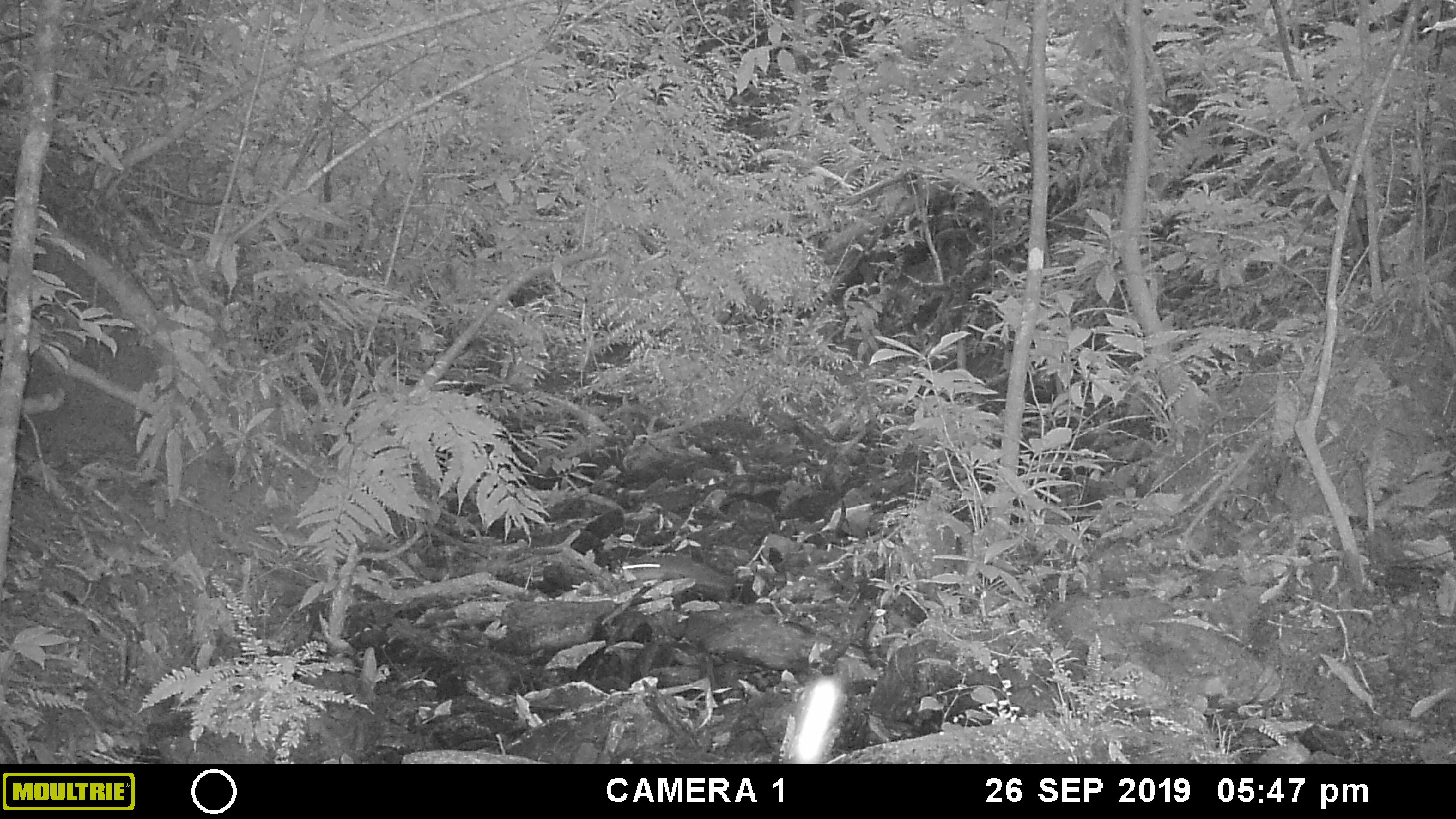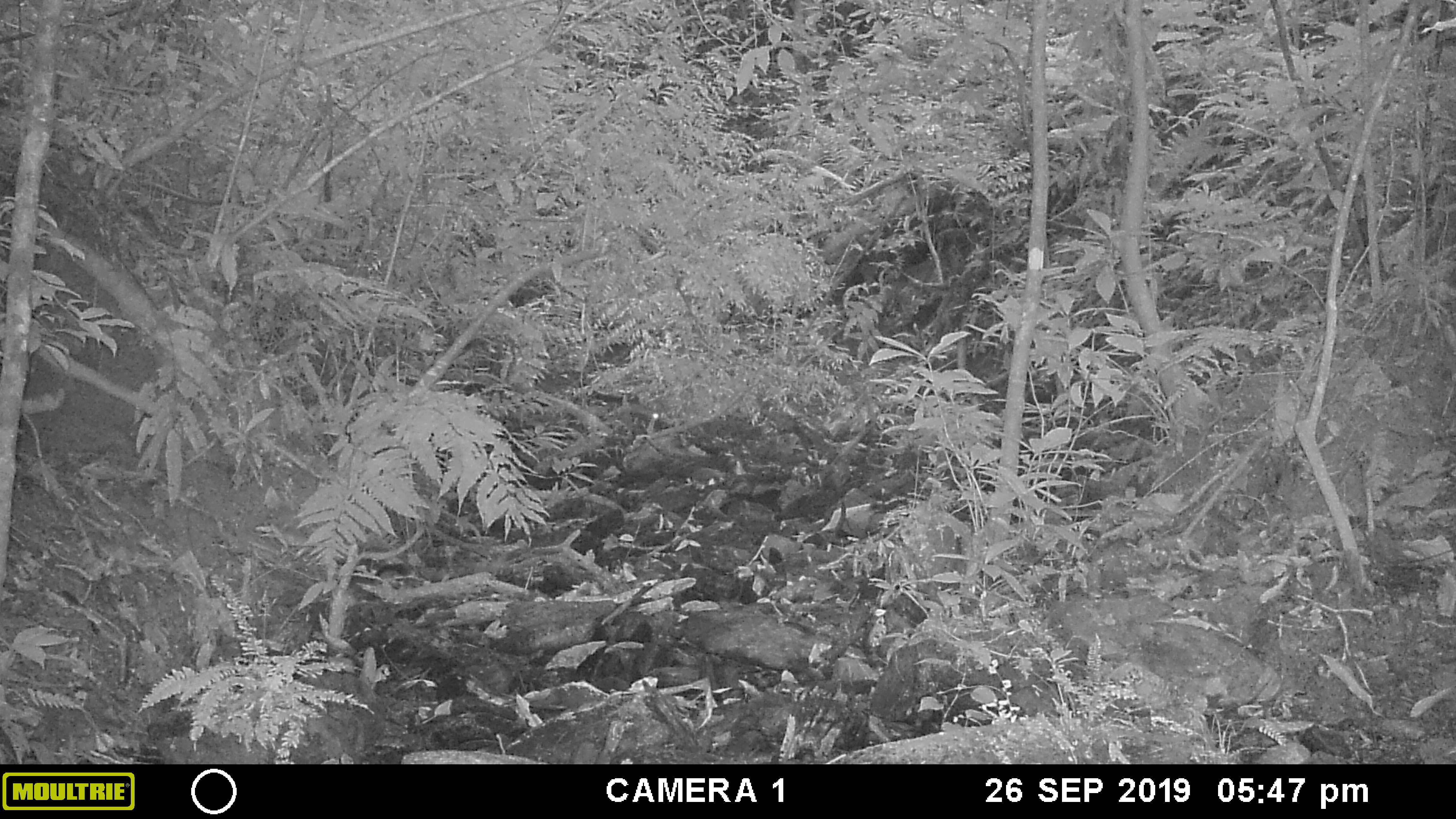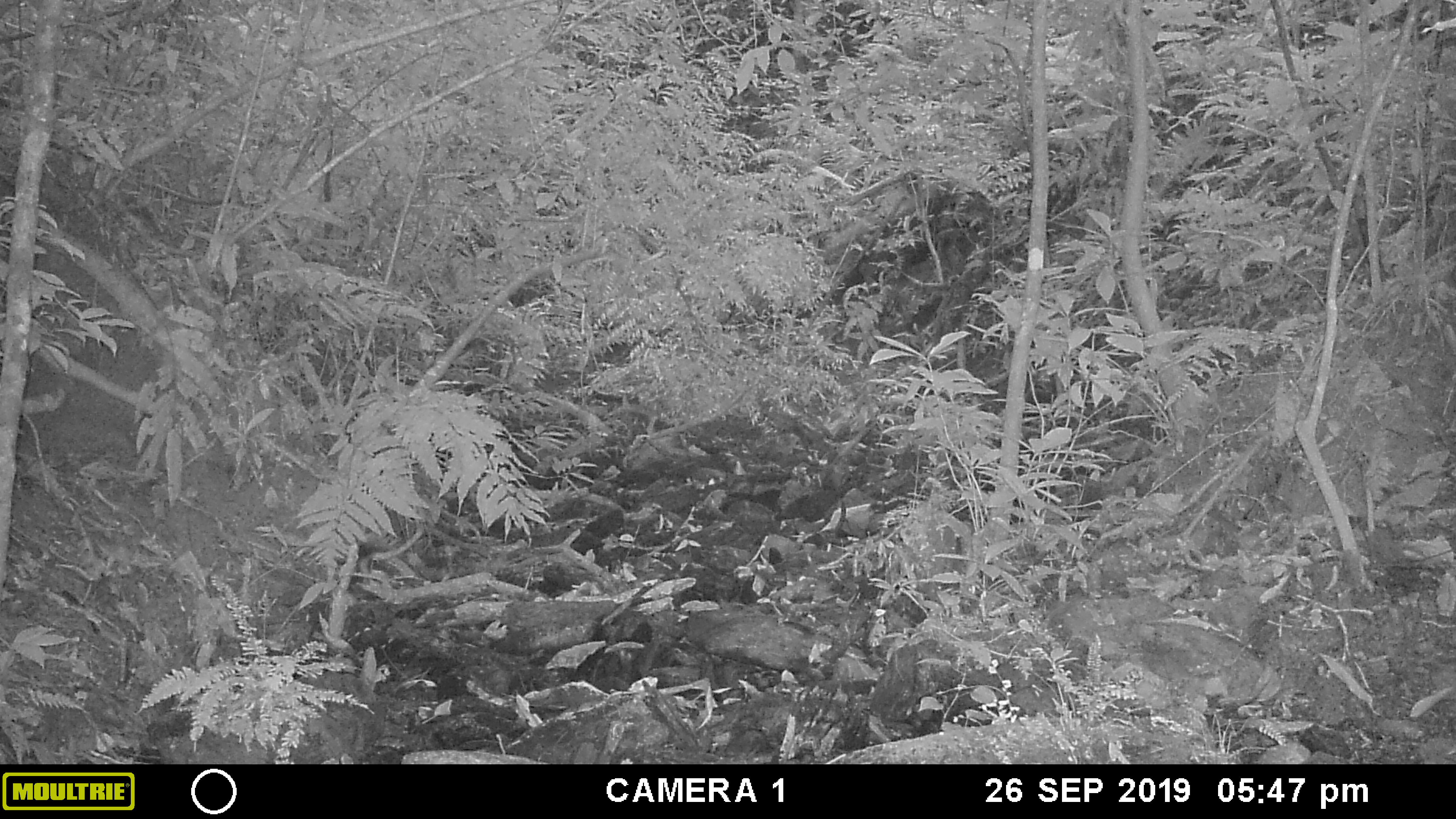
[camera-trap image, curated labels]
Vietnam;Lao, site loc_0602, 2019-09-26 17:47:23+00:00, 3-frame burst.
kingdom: Animalia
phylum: Chordata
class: Mammalia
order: Rodentia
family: Sciuridae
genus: Dremomys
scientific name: Dremomys rufigenis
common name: red-cheeked squirrel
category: red cheeked squirrel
Red cheeked squirrel (red-cheeked squirrel) (Dremomys rufigenis). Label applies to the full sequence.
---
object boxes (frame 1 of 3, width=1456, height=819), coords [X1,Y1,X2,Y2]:
red cheeked squirrel: [628,551,732,586]